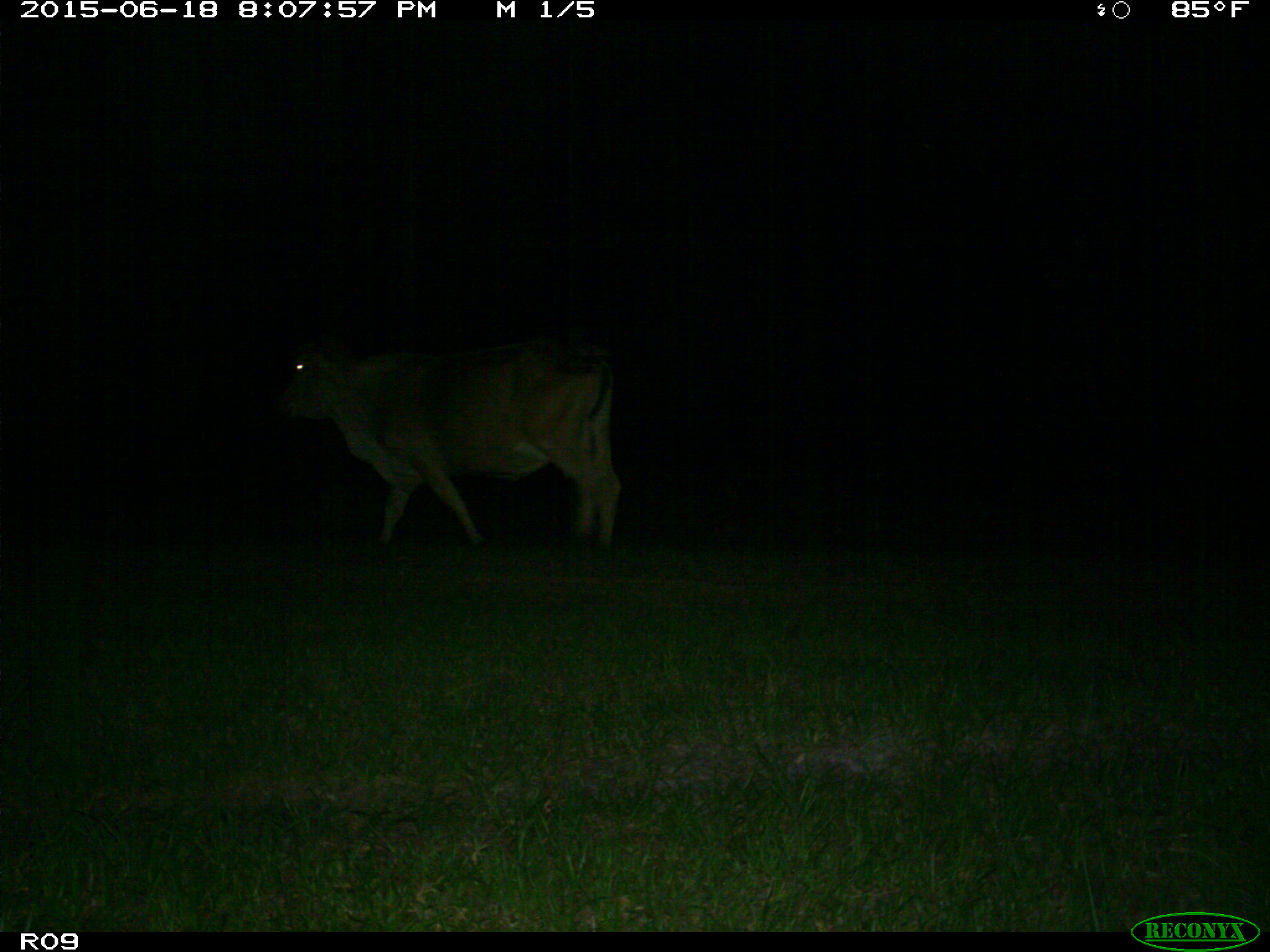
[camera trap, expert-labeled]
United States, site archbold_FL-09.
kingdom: Animalia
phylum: Chordata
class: Mammalia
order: Artiodactyla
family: Bovidae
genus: Bos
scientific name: Bos taurus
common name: domestic cow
Bos taurus (domestic cow).